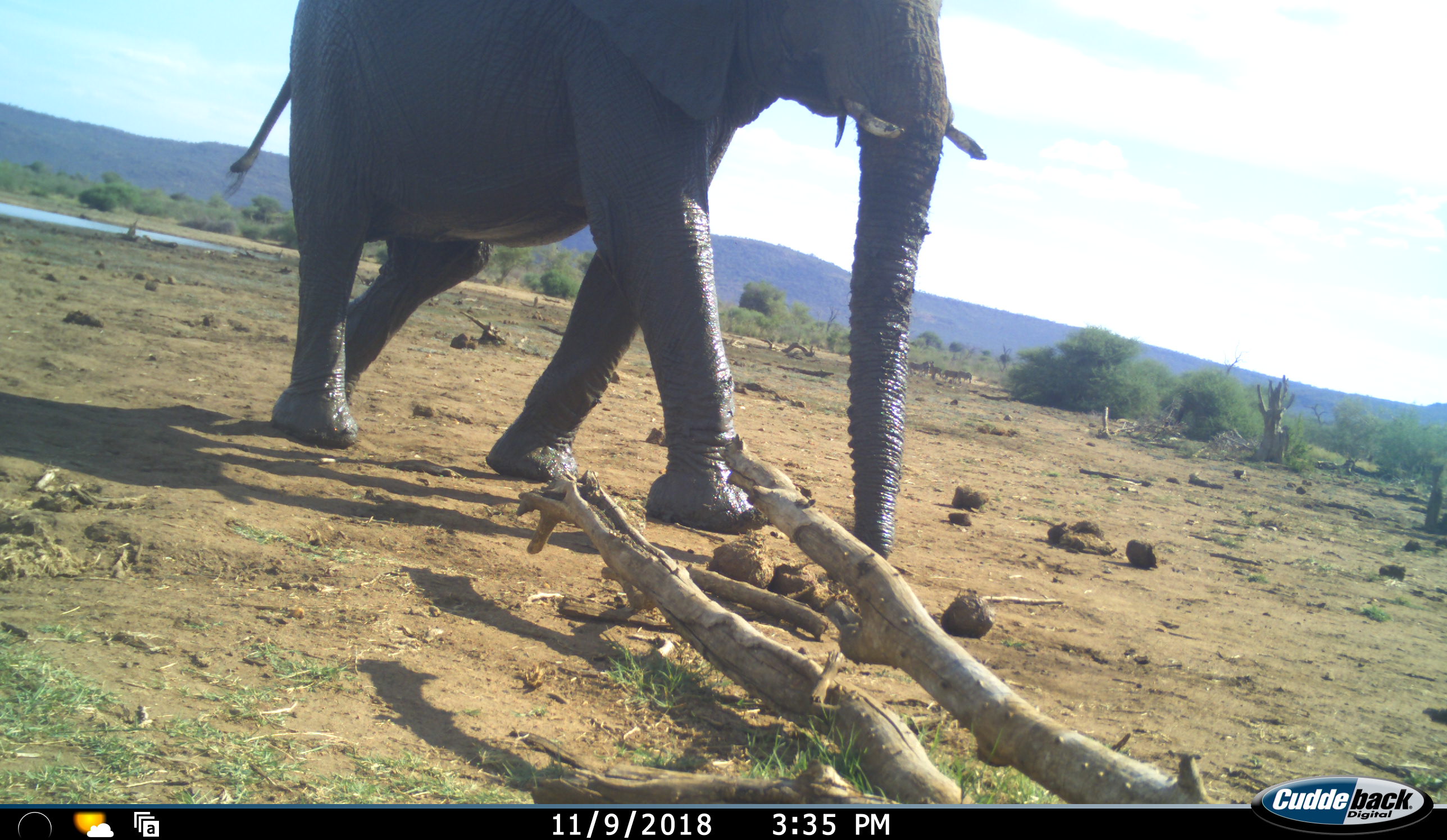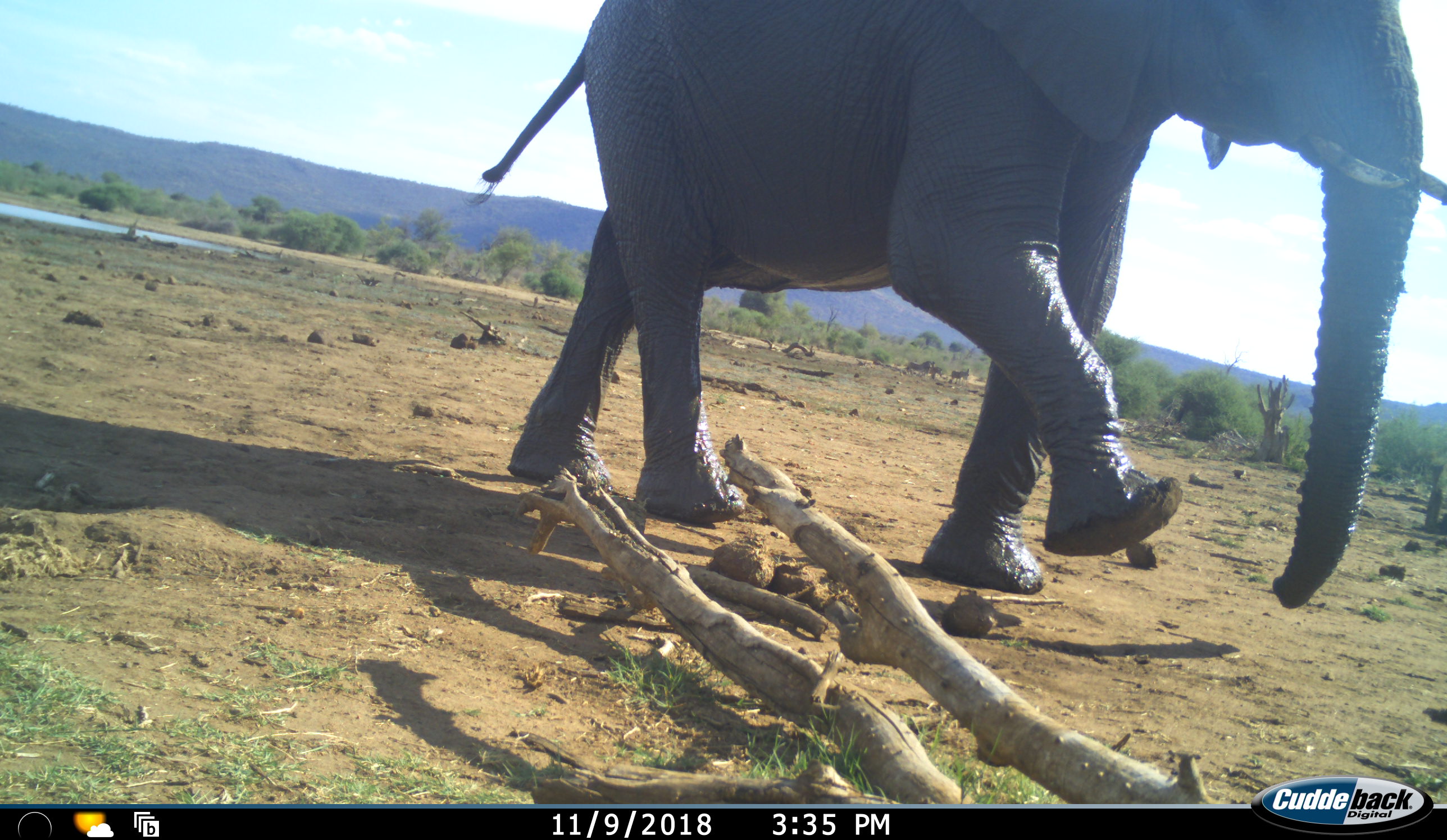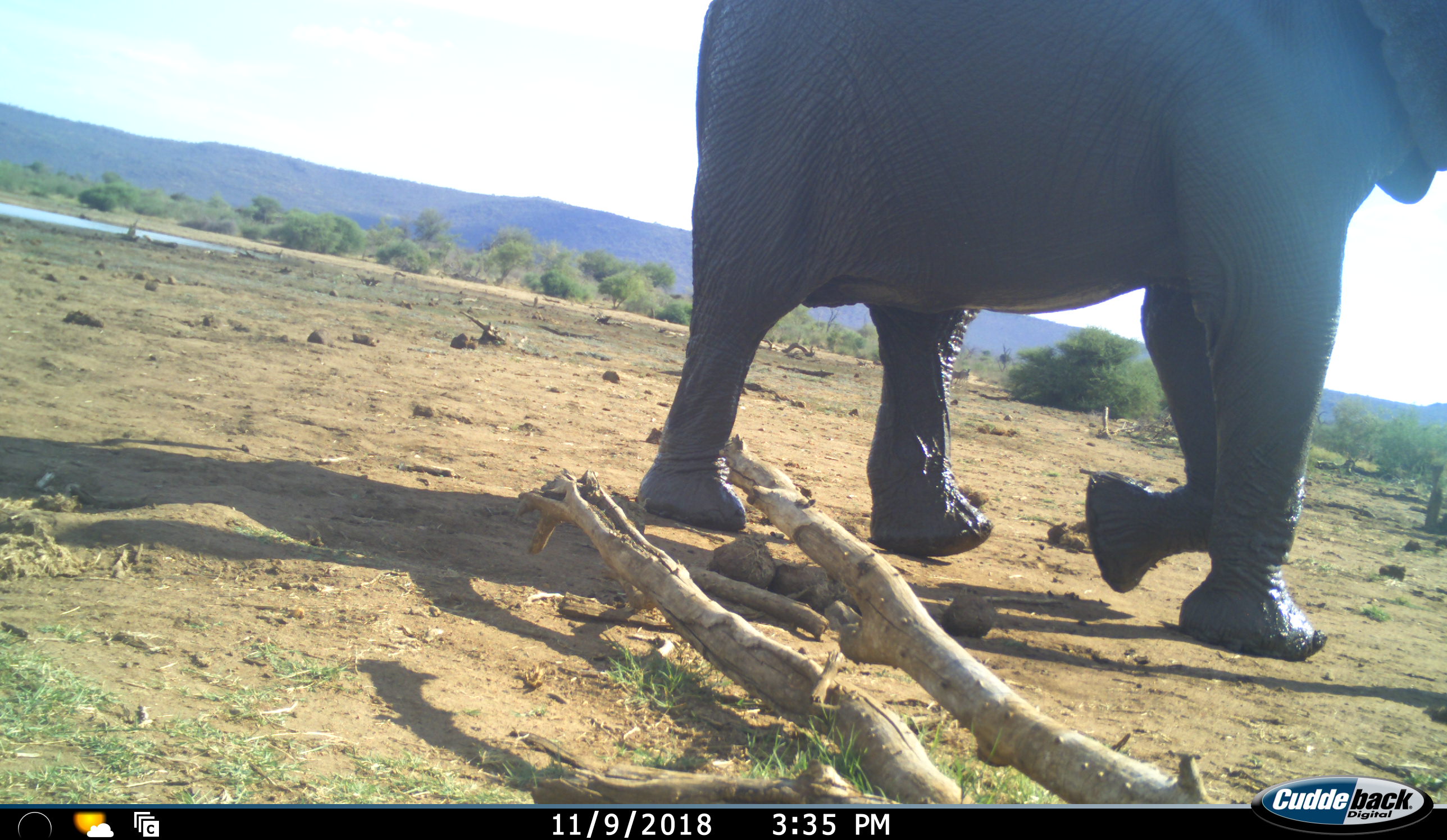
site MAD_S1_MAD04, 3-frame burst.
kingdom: Animalia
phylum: Chordata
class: Mammalia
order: Proboscidea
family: Elephantidae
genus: Loxodonta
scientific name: Loxodonta africana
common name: african bush elephant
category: elephant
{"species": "elephant (african bush elephant) (Loxodonta africana)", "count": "1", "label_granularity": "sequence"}